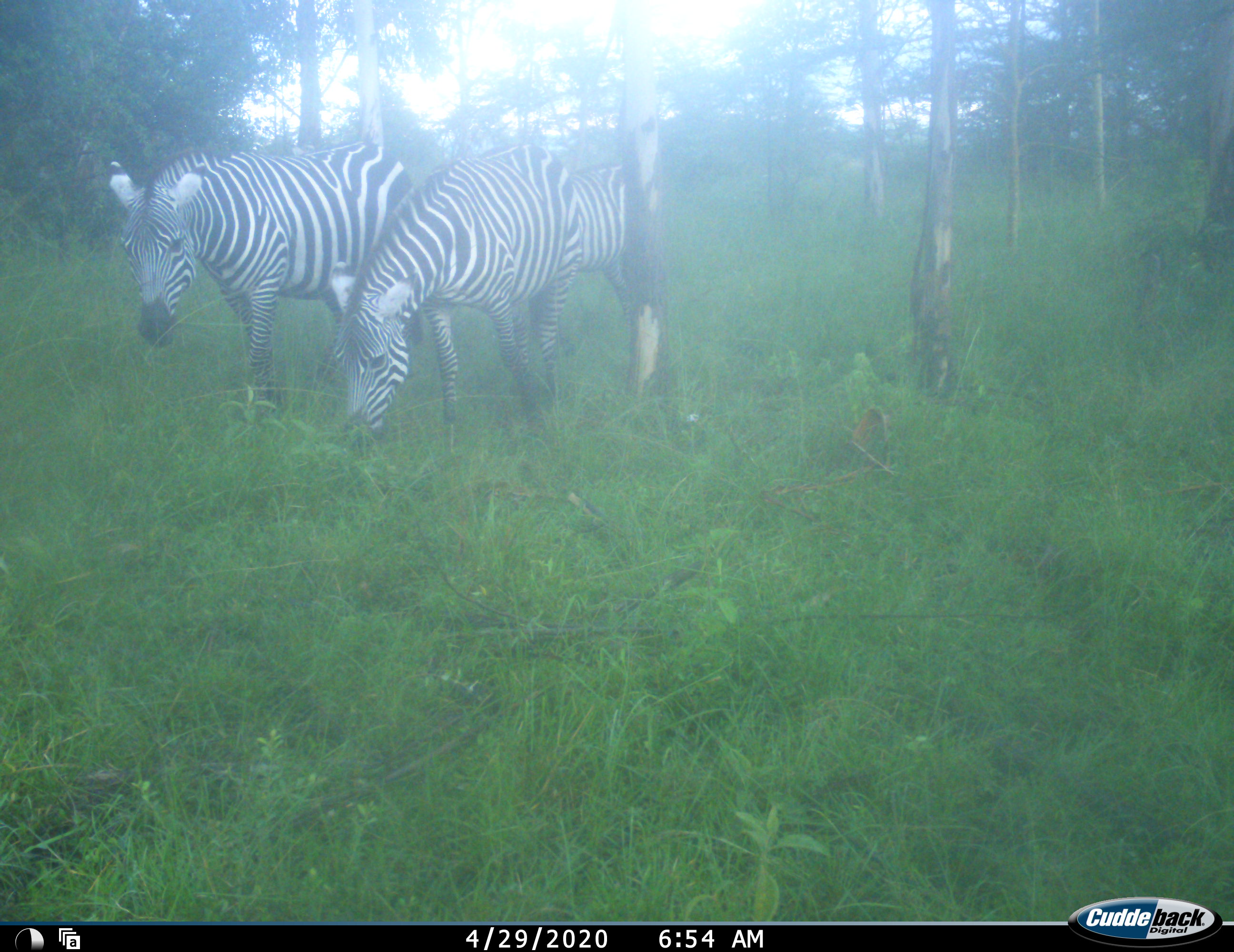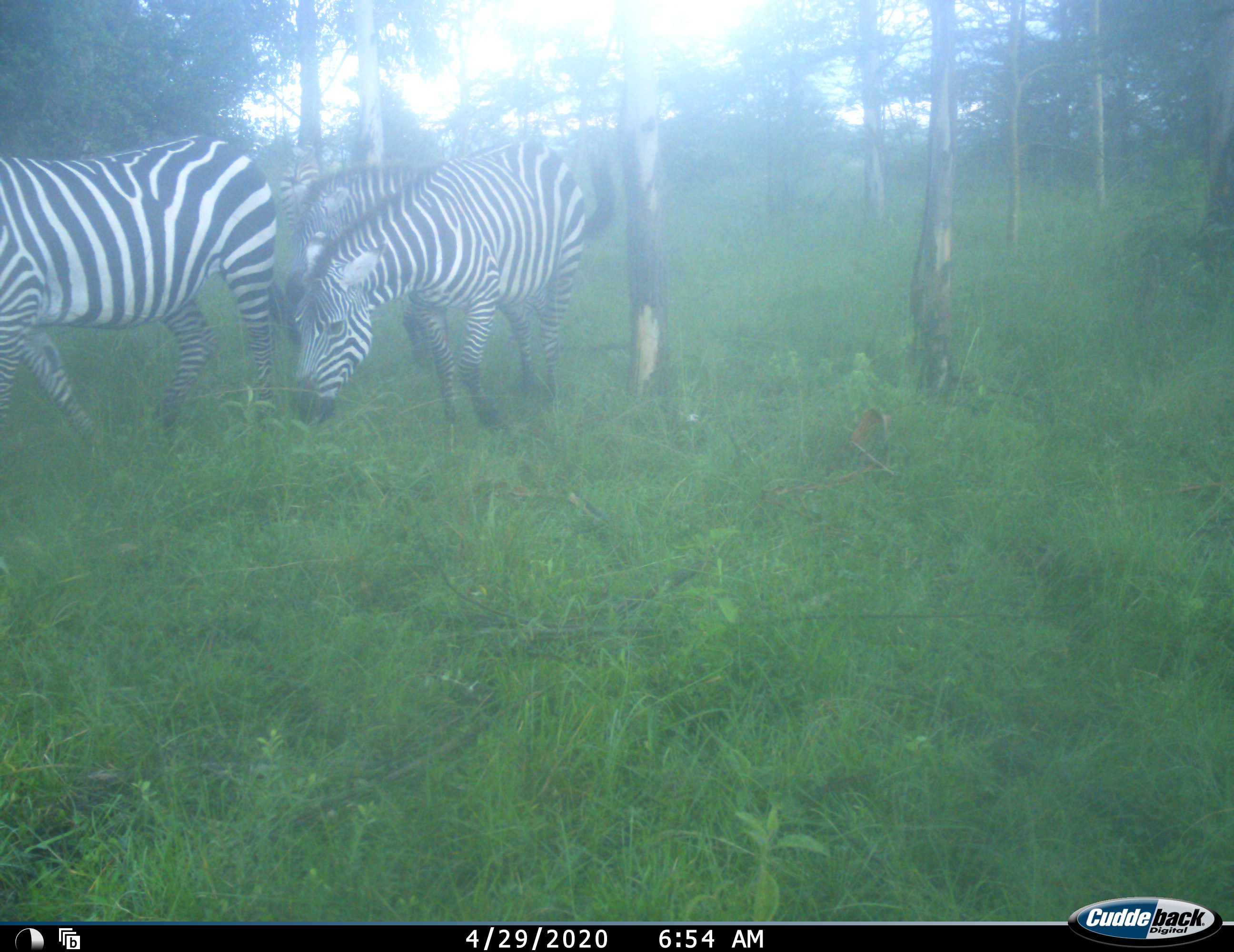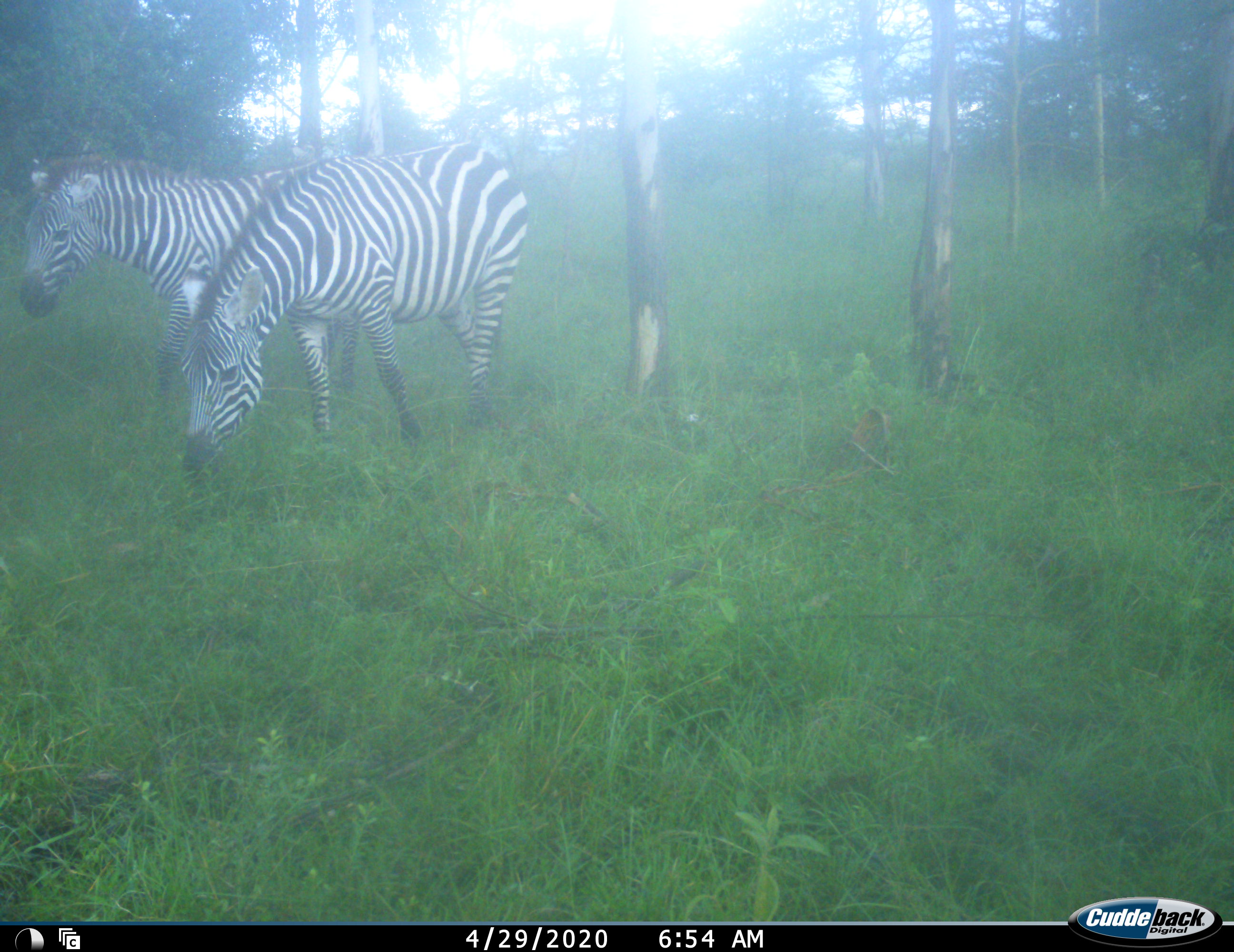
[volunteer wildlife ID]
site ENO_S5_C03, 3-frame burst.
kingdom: Animalia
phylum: Chordata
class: Mammalia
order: Perissodactyla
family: Equidae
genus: Equus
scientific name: Equus quagga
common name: plains zebra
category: zebraplains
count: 2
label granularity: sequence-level